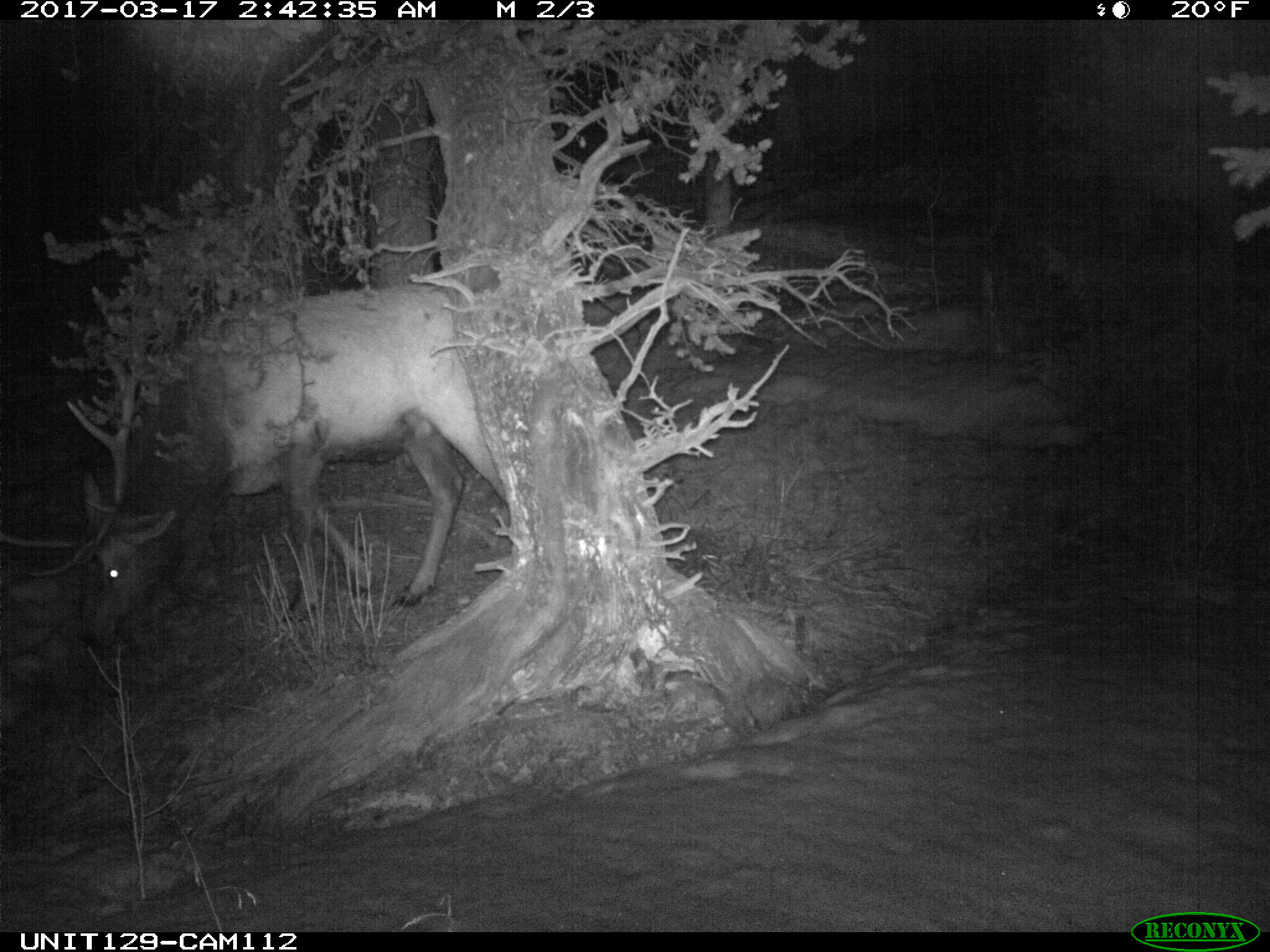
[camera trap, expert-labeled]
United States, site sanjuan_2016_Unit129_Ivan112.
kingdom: Animalia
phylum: Chordata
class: Mammalia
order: Artiodactyla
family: Cervidae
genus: Cervus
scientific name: Cervus elaphus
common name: red deer